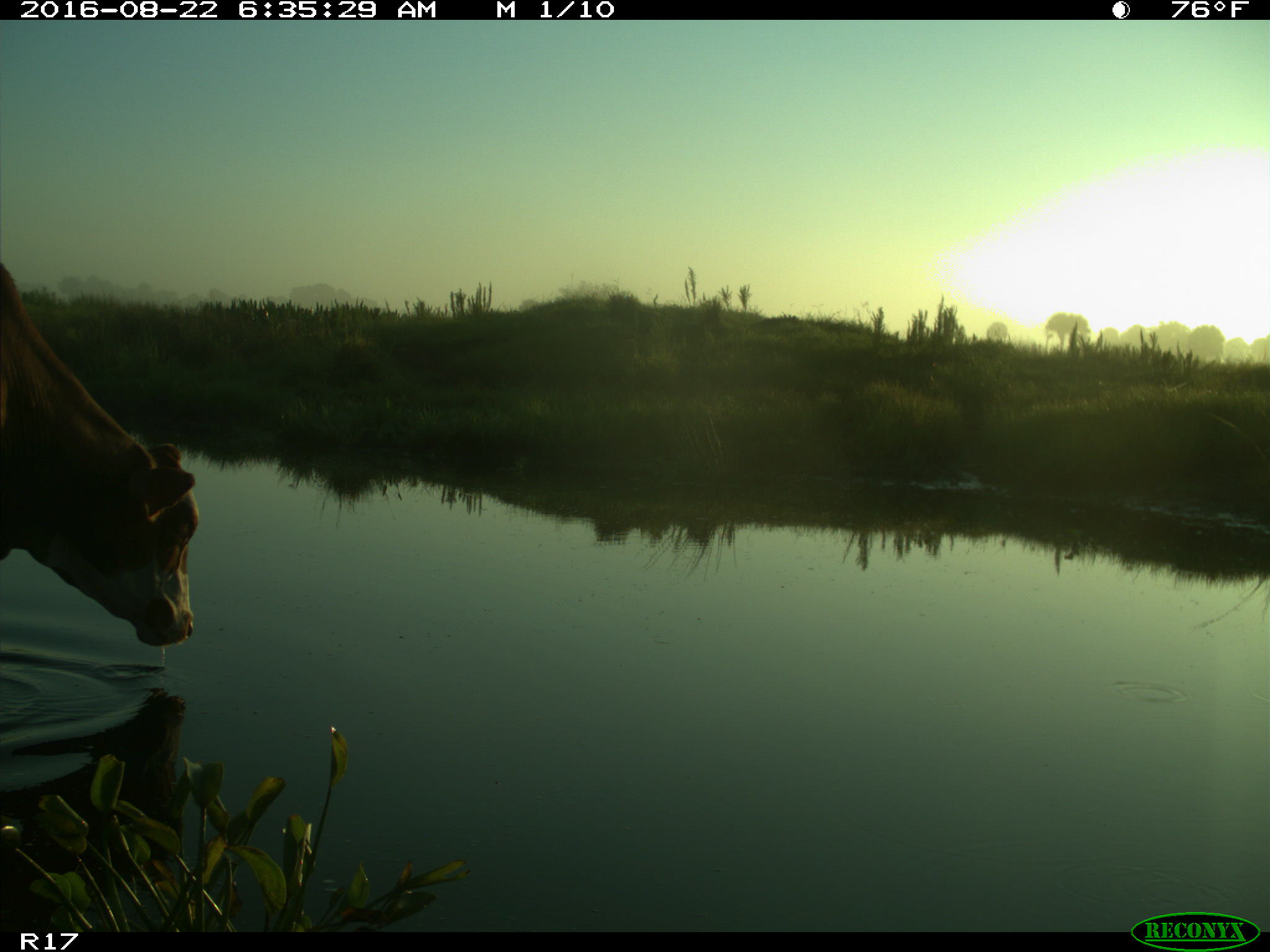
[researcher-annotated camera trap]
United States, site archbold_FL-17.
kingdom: Animalia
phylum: Chordata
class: Mammalia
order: Artiodactyla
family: Bovidae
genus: Bos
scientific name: Bos taurus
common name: domestic cow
Bos taurus (domestic cow).